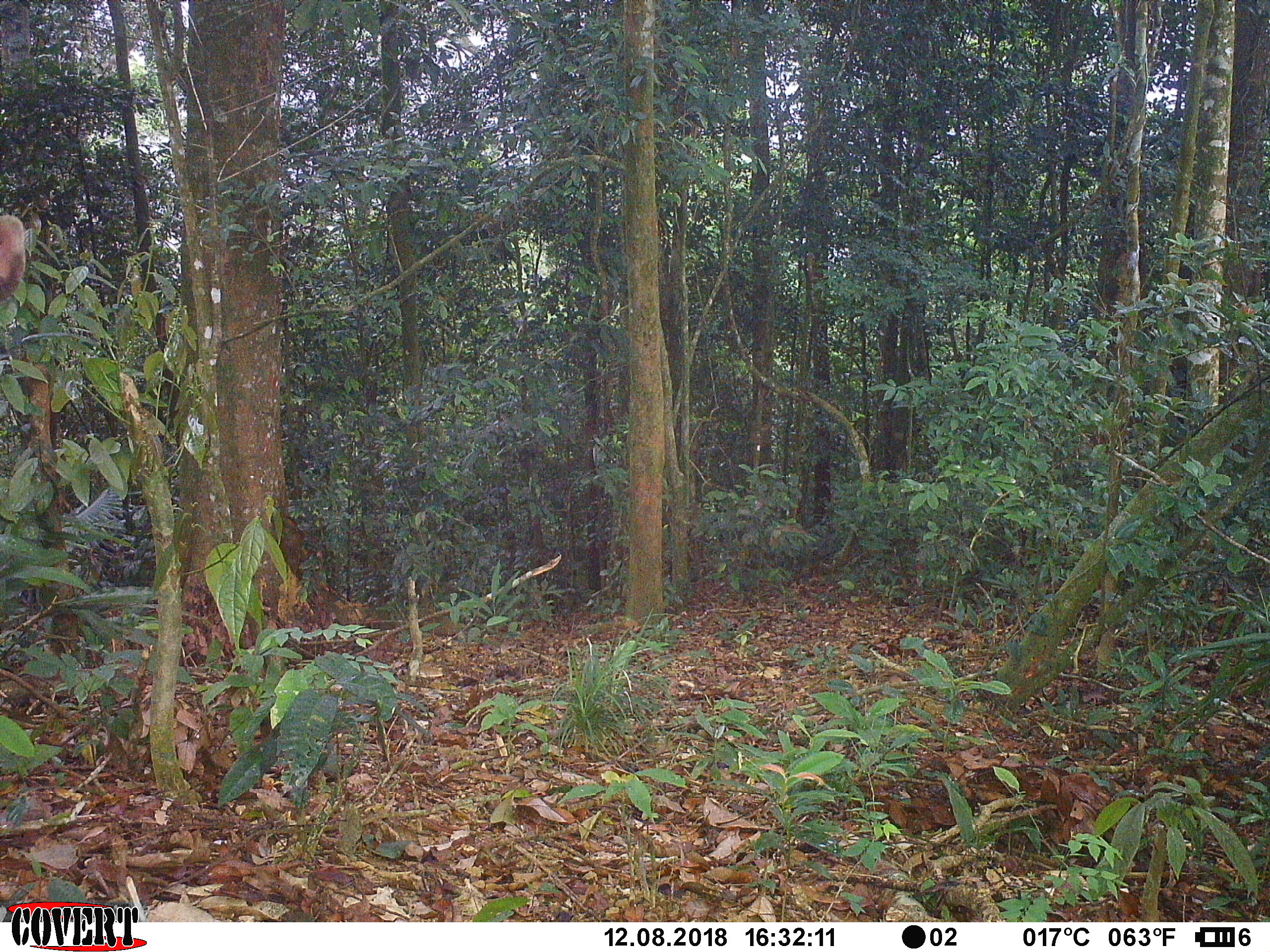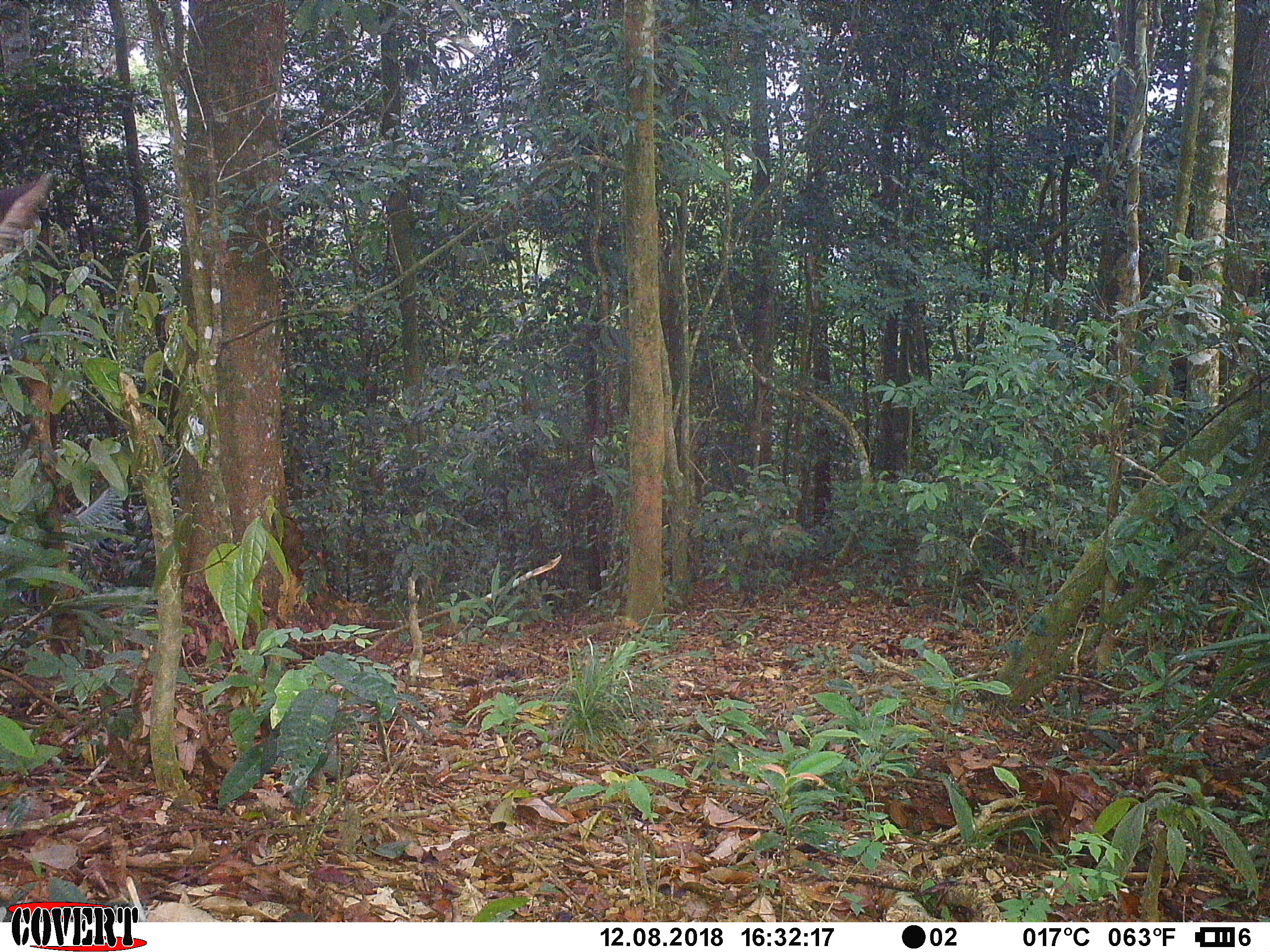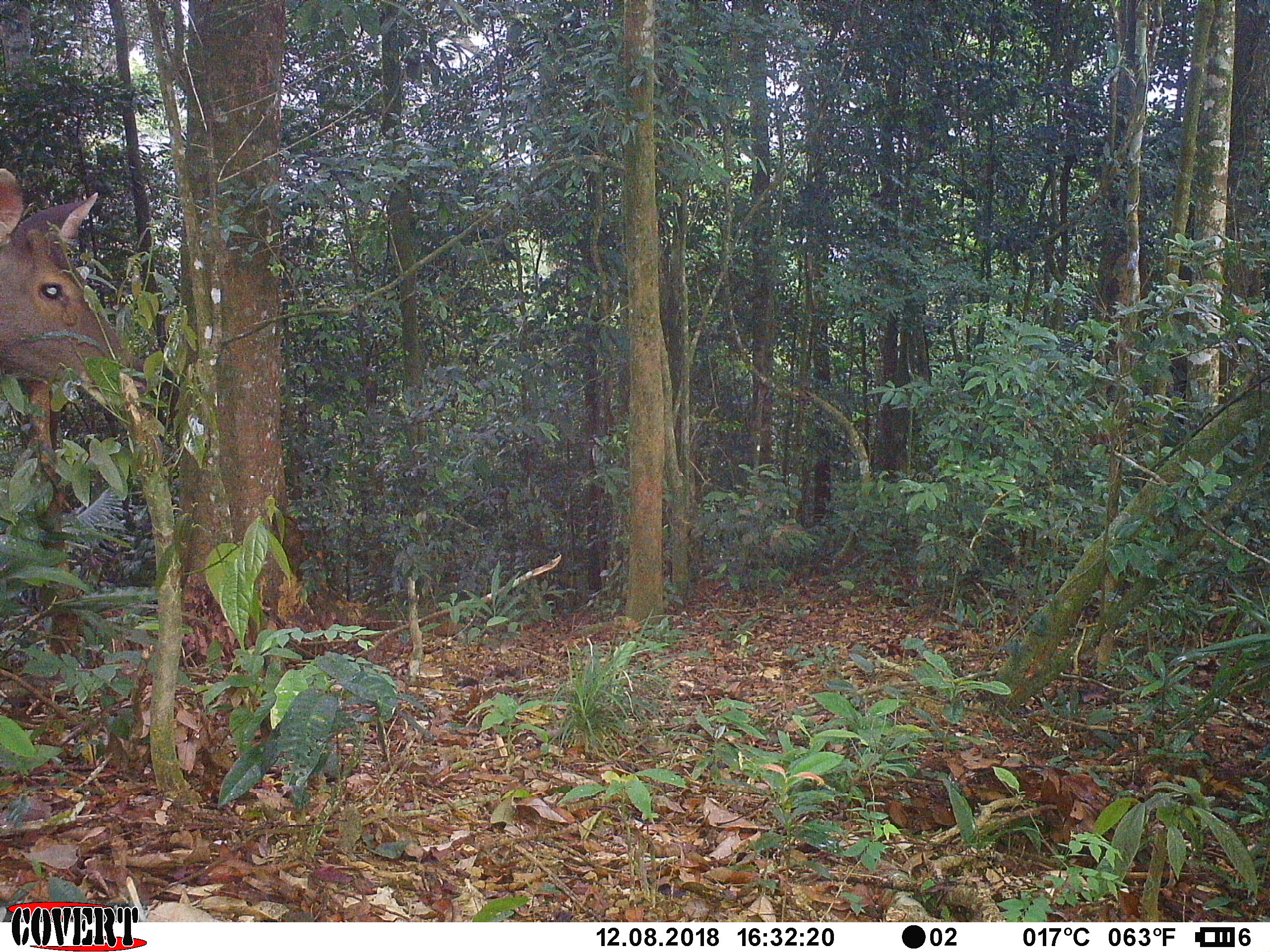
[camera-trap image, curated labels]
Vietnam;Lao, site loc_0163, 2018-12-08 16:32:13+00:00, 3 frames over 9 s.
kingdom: Animalia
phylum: Chordata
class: Mammalia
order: Artiodactyla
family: Cervidae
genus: Rusa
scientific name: Rusa unicolor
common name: sambar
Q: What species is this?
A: Sambar (Rusa unicolor).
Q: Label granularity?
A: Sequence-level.